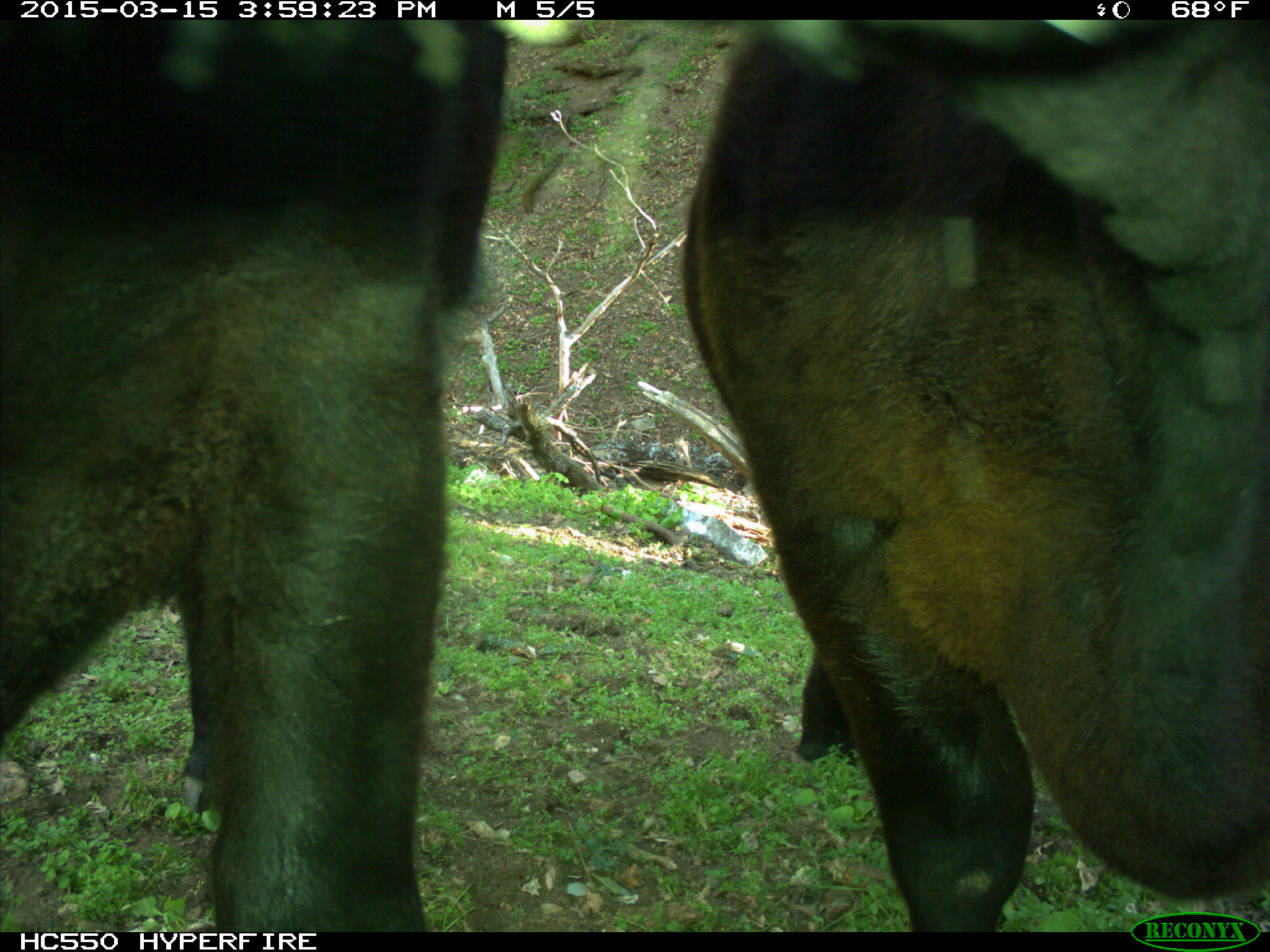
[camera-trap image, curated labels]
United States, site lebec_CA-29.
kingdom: Animalia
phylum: Chordata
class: Mammalia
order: Artiodactyla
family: Bovidae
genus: Bos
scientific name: Bos taurus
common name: domestic cow